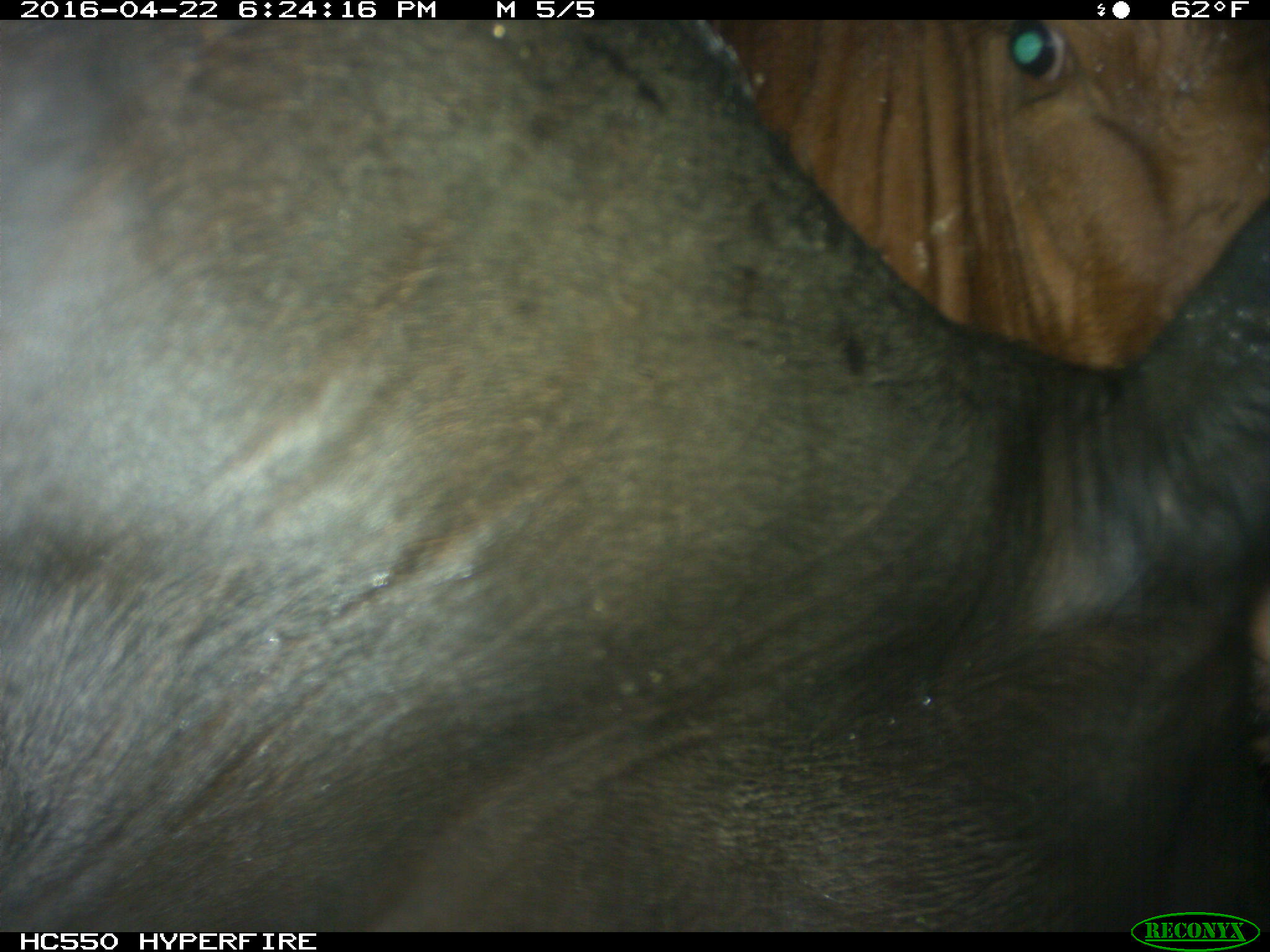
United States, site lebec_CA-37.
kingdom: Animalia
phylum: Chordata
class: Mammalia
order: Artiodactyla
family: Bovidae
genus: Bos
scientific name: Bos taurus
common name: domestic cow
Bos taurus (domestic cow).